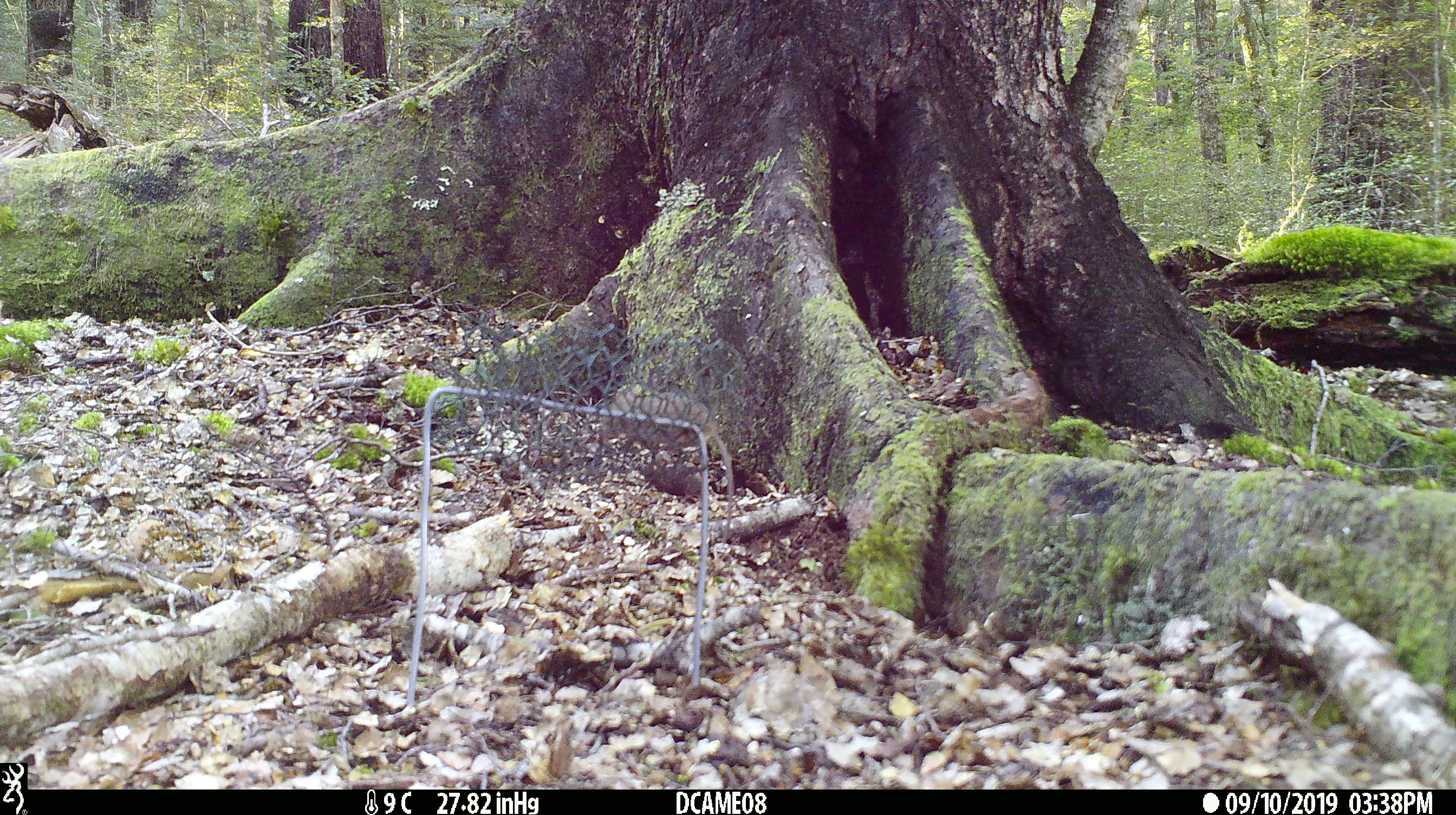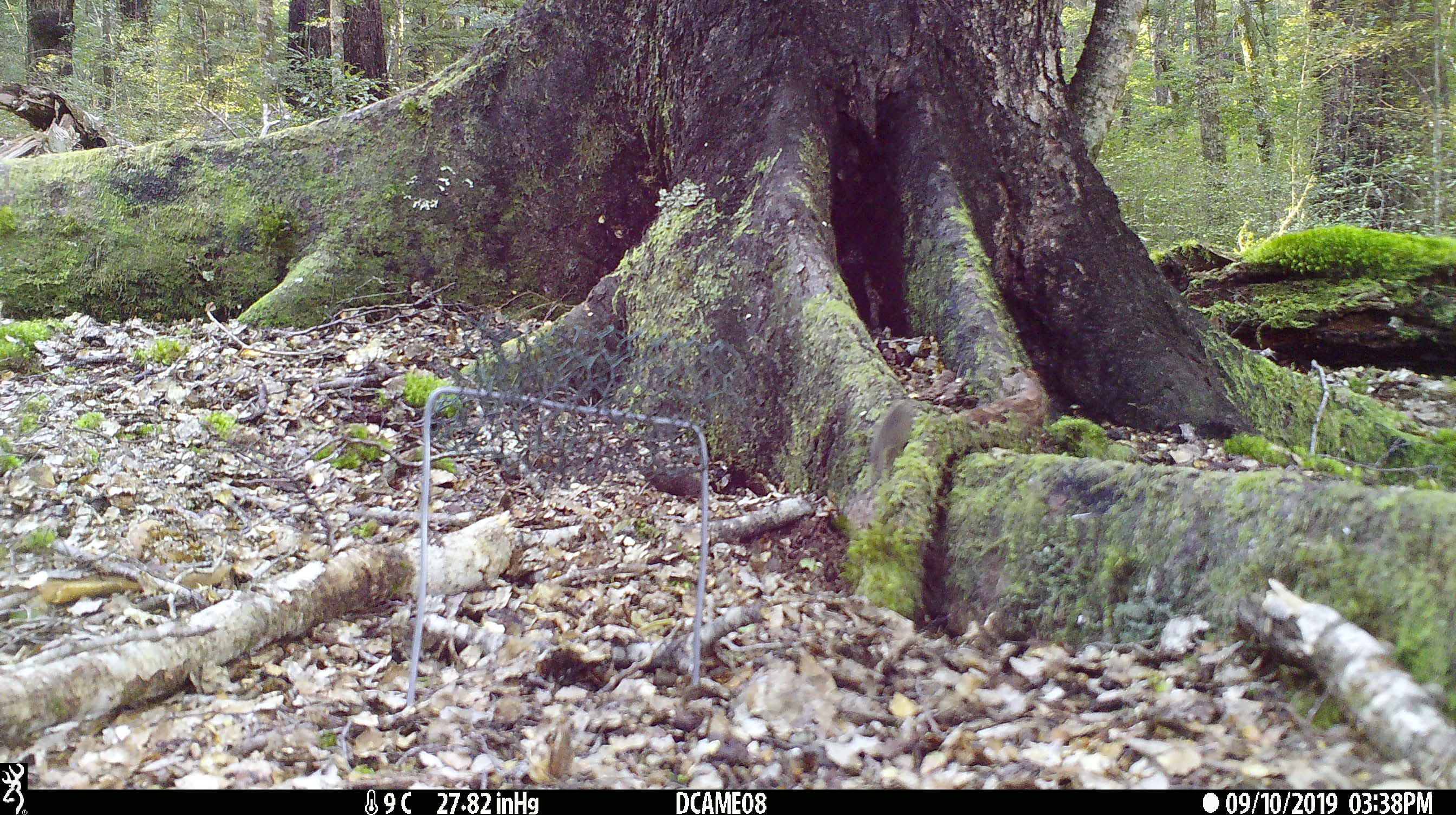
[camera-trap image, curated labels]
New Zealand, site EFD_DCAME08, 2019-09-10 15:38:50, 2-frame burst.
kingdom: Animalia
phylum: Chordata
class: Mammalia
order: Rodentia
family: Muridae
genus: Mus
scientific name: Mus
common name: mouse